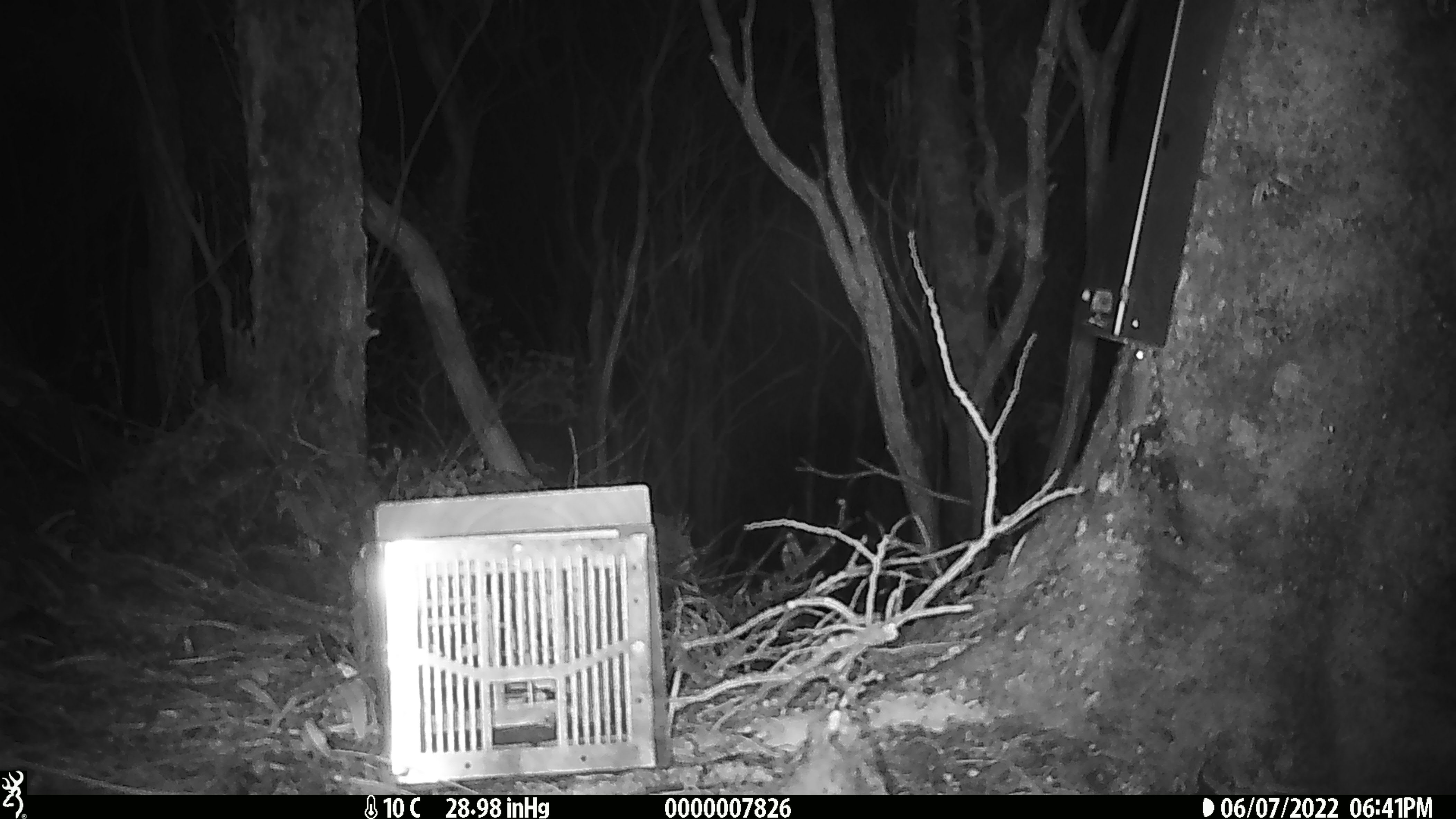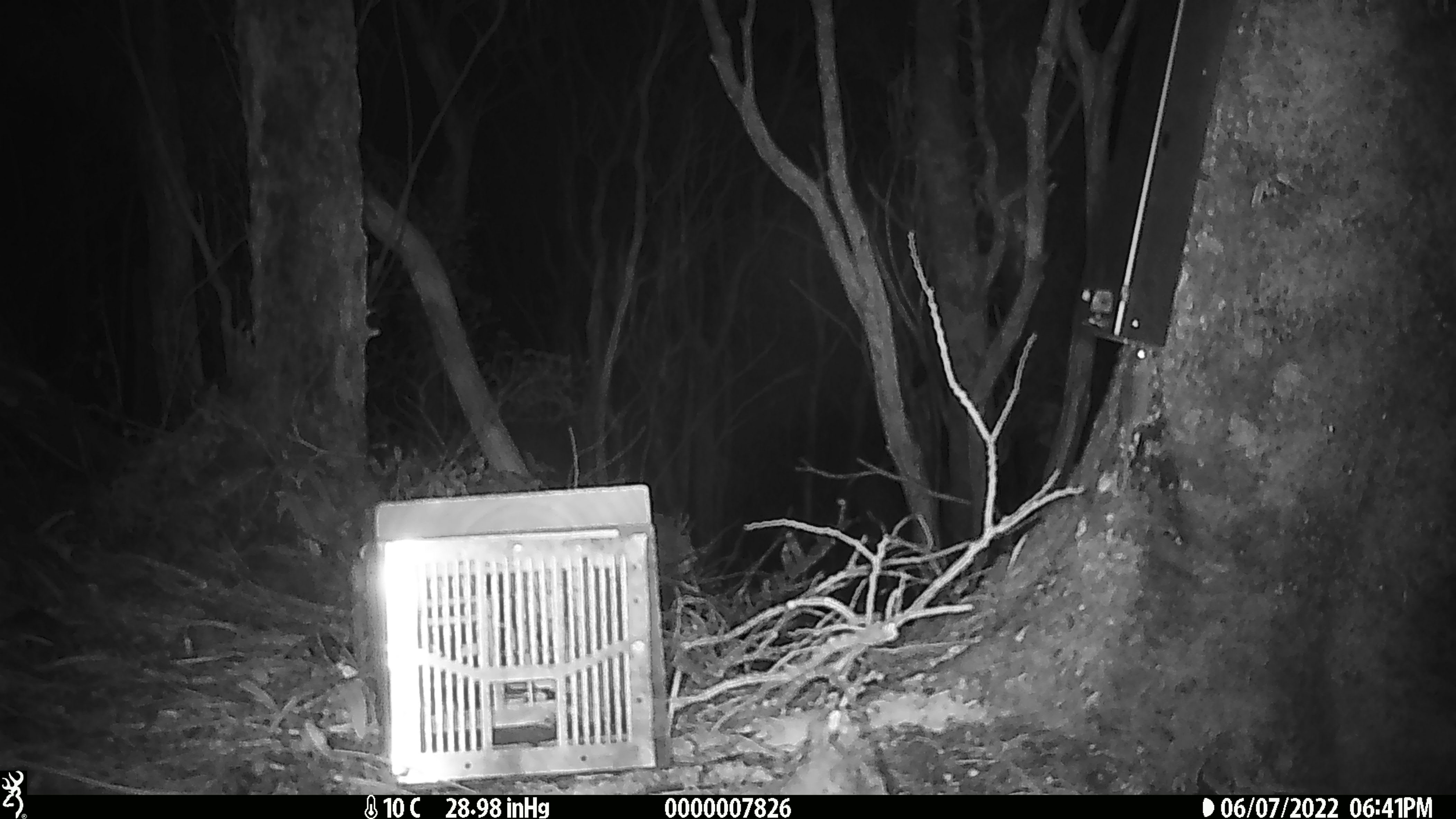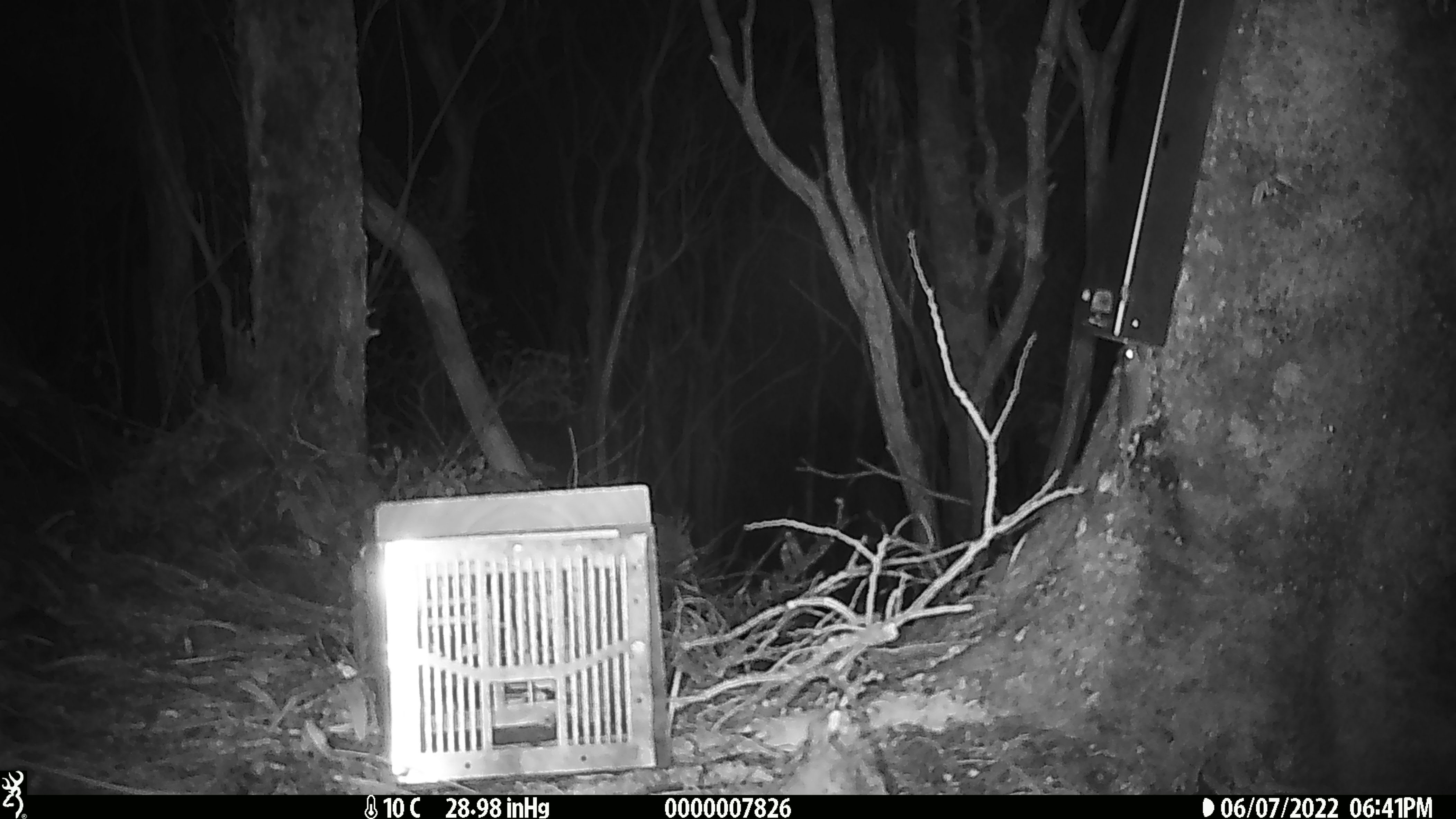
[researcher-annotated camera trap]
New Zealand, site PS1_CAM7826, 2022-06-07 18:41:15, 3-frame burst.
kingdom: Animalia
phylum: Chordata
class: Mammalia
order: Rodentia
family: Muridae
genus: Mus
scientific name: Mus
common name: mouse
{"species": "mouse (Mus)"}